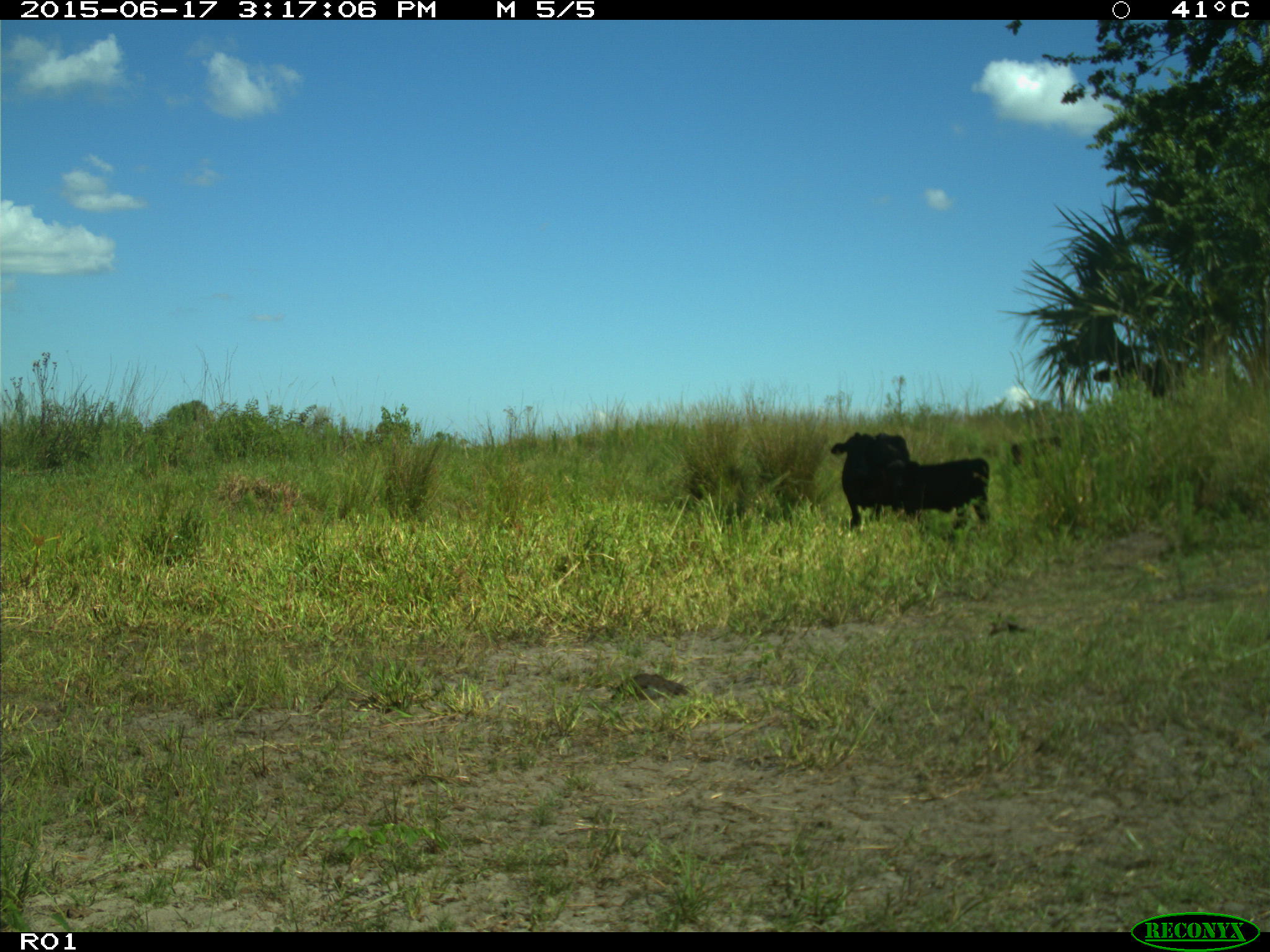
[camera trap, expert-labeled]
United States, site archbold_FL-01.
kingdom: Animalia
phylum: Chordata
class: Mammalia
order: Artiodactyla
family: Bovidae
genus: Bos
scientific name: Bos taurus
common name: domestic cow